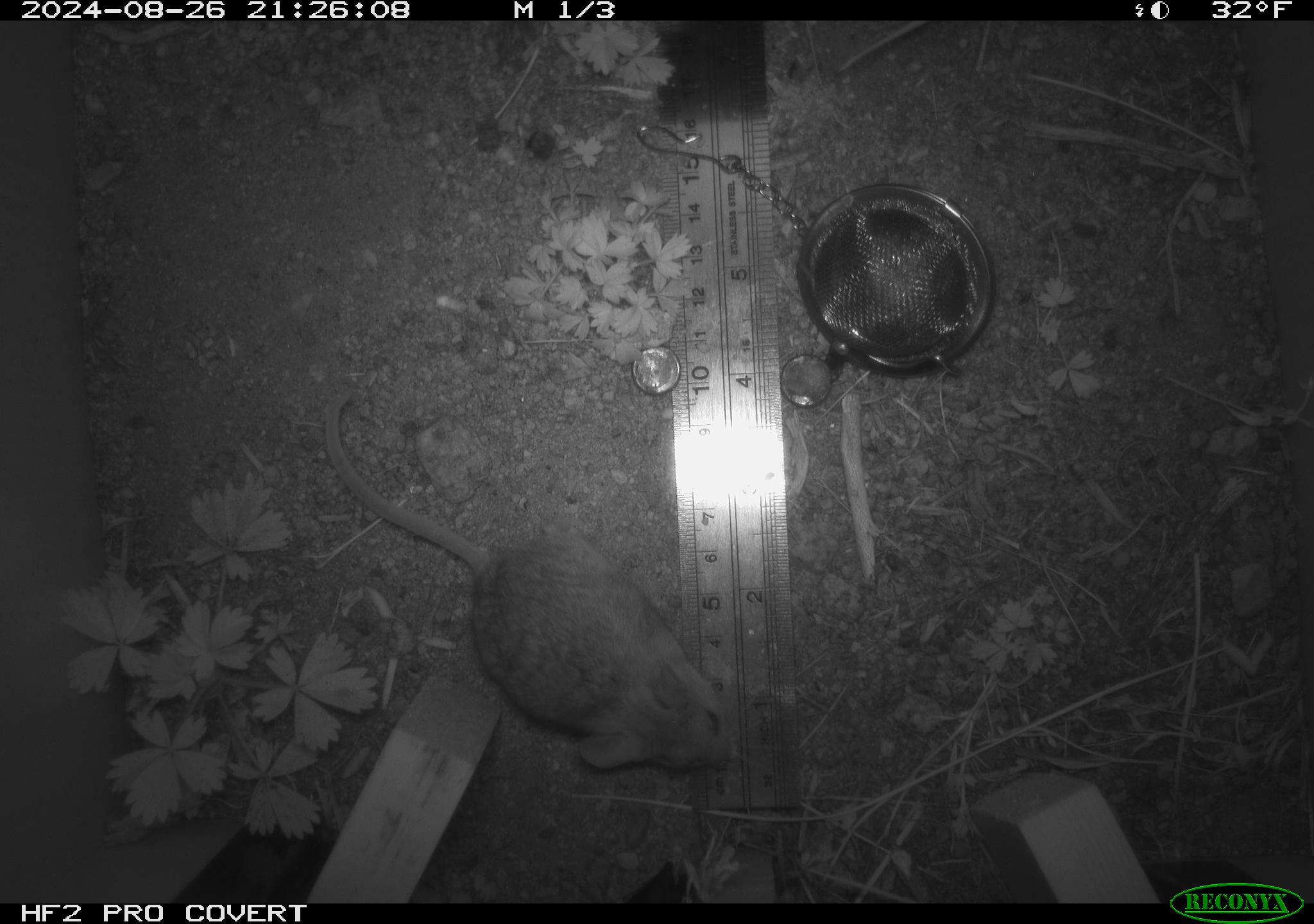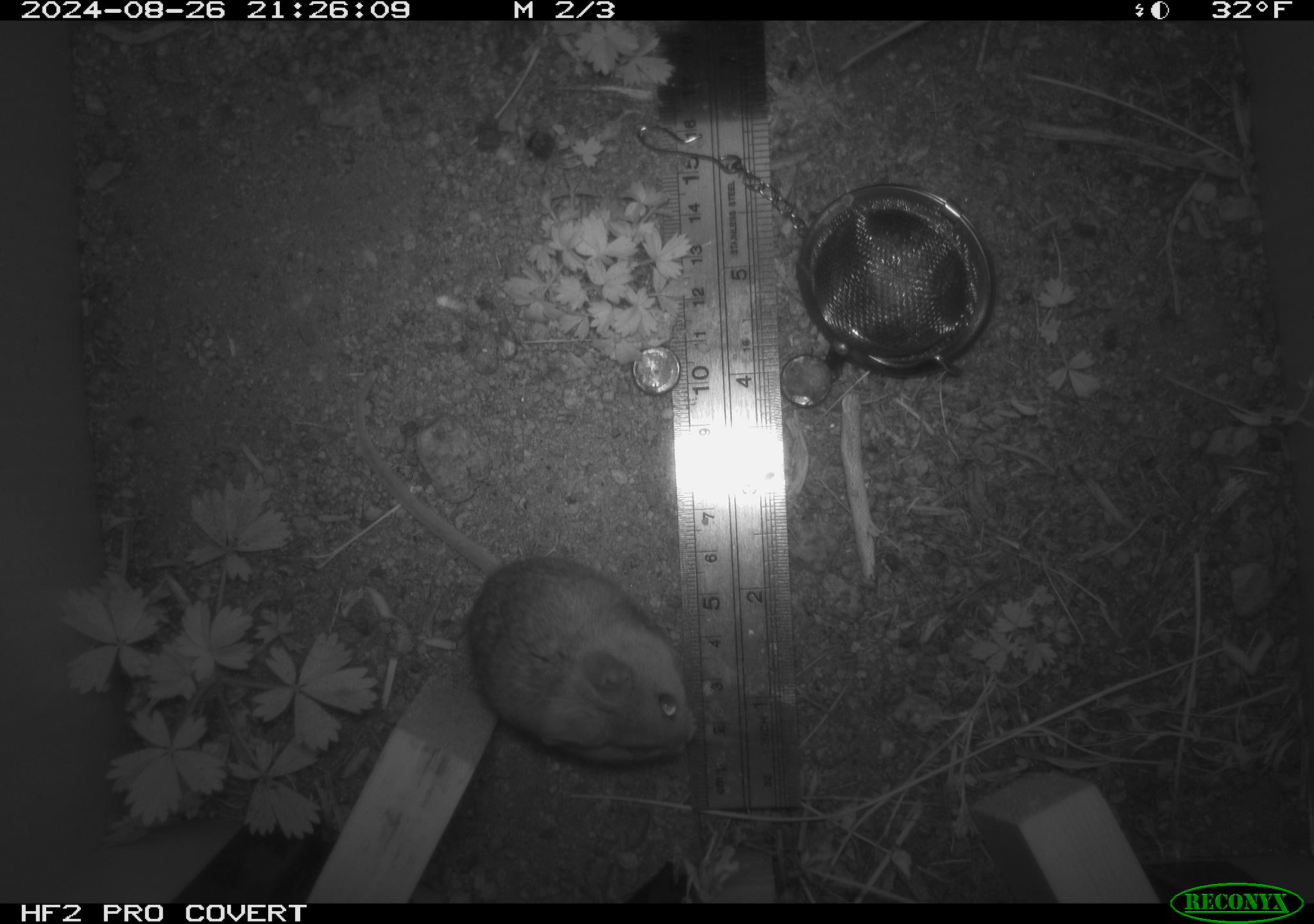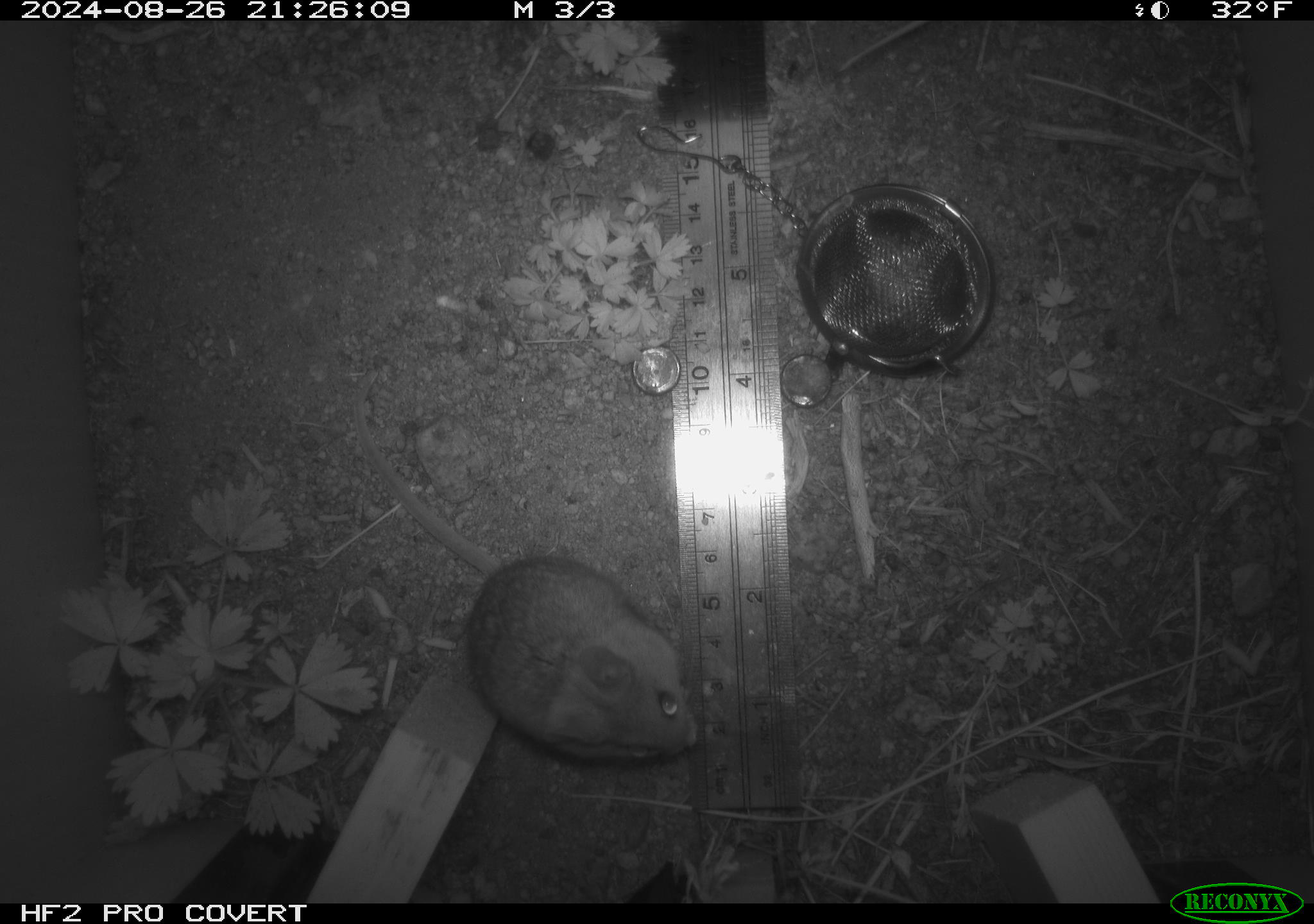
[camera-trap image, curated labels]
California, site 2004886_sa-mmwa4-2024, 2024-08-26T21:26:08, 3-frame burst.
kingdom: Animalia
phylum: Chordata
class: Mammalia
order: Rodentia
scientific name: Rodentia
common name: mouse species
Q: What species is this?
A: Mouse species (Rodentia).